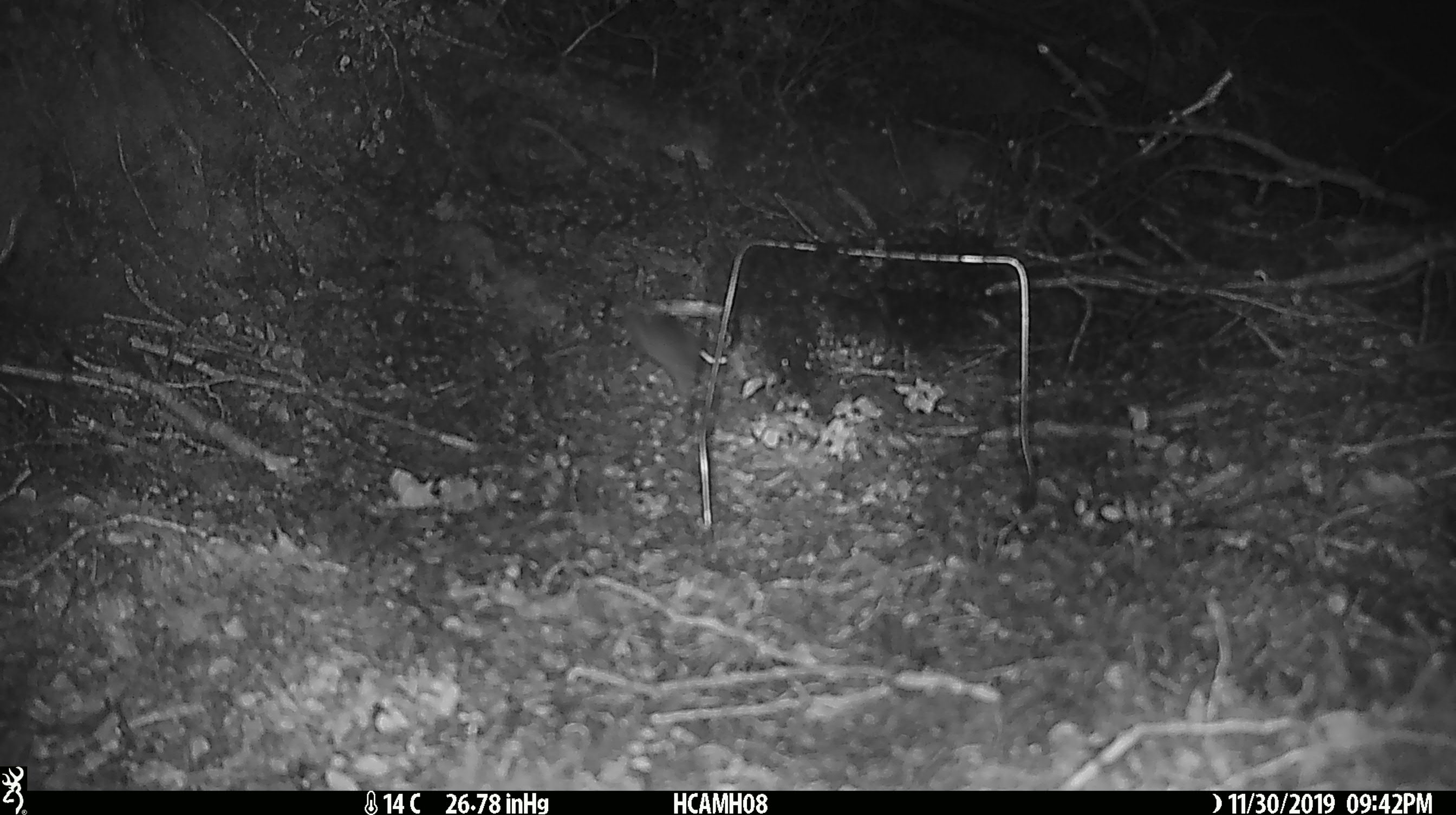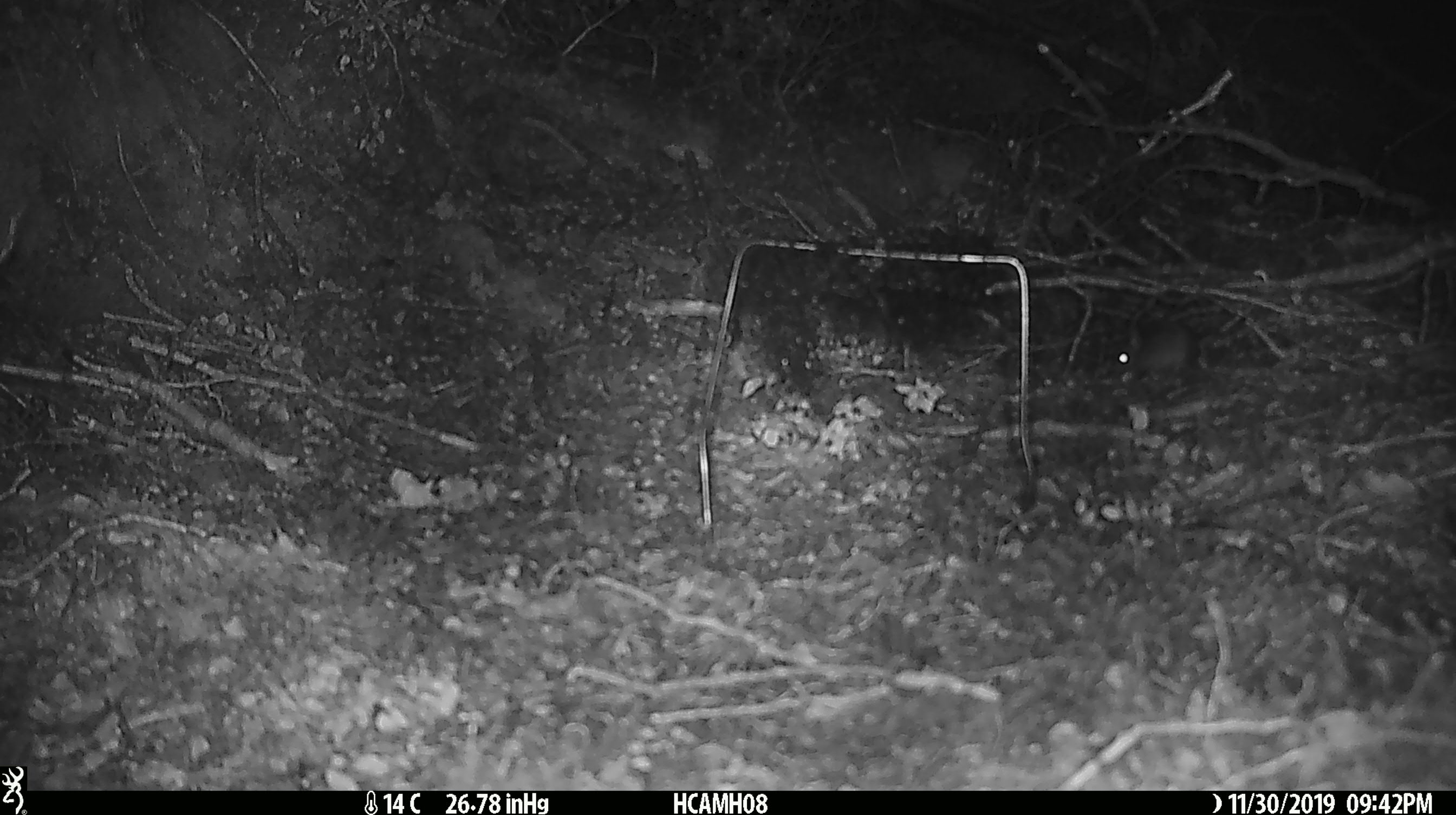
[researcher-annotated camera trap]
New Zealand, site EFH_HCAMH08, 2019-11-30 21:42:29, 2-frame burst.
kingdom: Animalia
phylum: Chordata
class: Mammalia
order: Rodentia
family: Muridae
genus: Mus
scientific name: Mus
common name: mouse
Mouse (Mus).